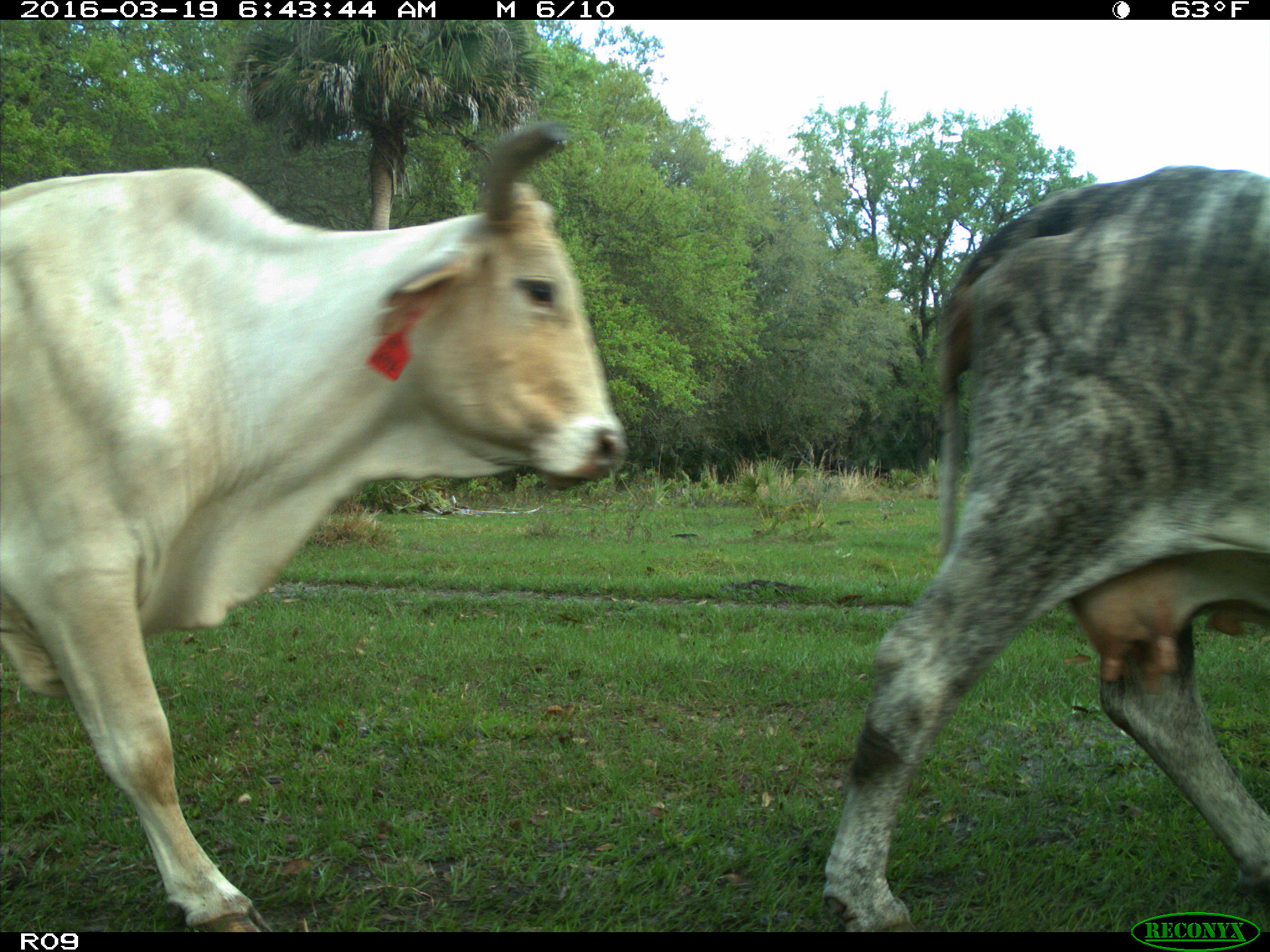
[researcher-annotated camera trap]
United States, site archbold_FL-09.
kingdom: Animalia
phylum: Chordata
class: Mammalia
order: Artiodactyla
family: Bovidae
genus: Bos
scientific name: Bos taurus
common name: domestic cow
Bos taurus (domestic cow).